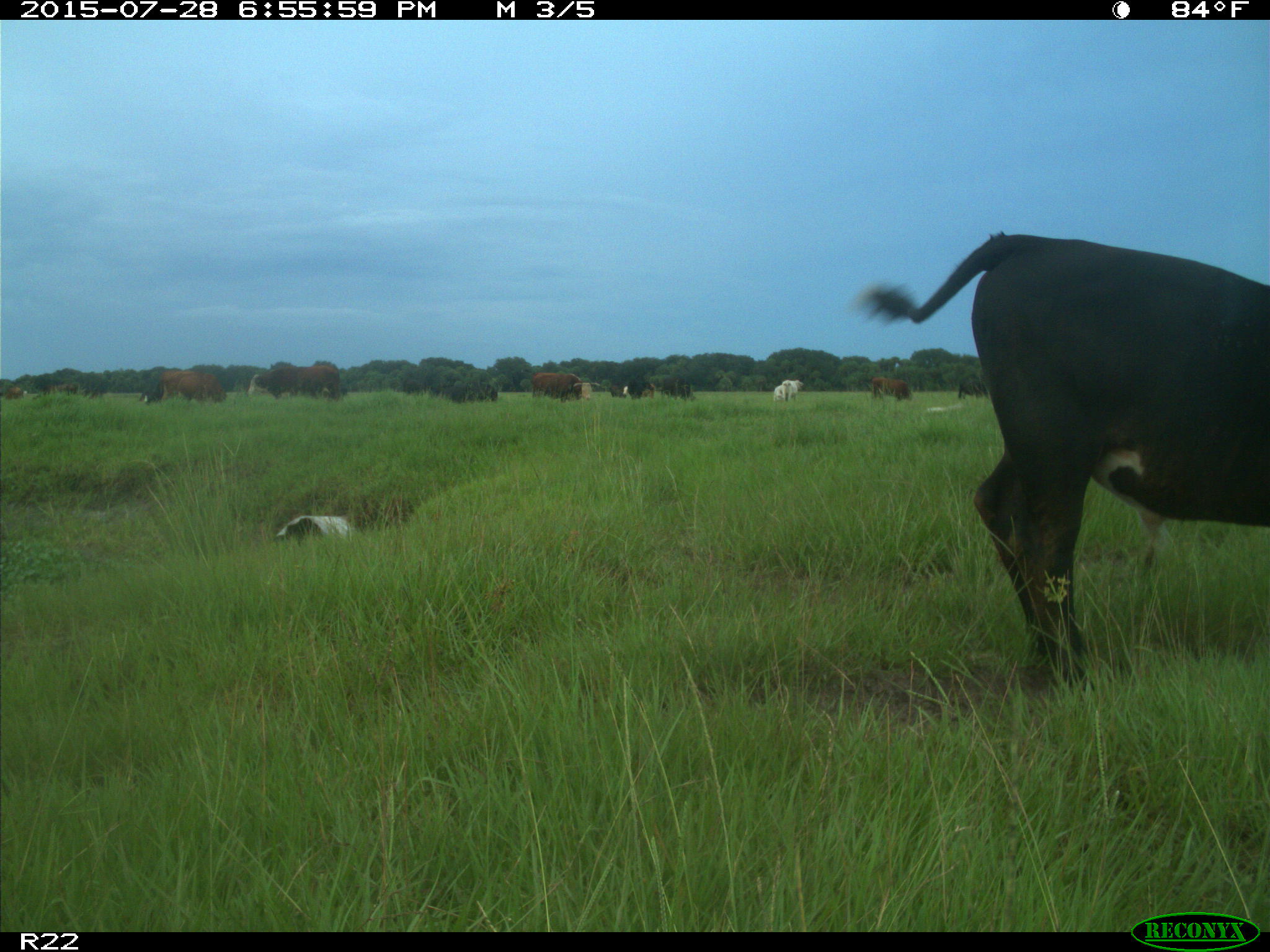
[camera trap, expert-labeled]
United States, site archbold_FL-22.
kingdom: Animalia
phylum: Chordata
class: Mammalia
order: Artiodactyla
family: Bovidae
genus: Bos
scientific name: Bos taurus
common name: domestic cow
Bos taurus (domestic cow).